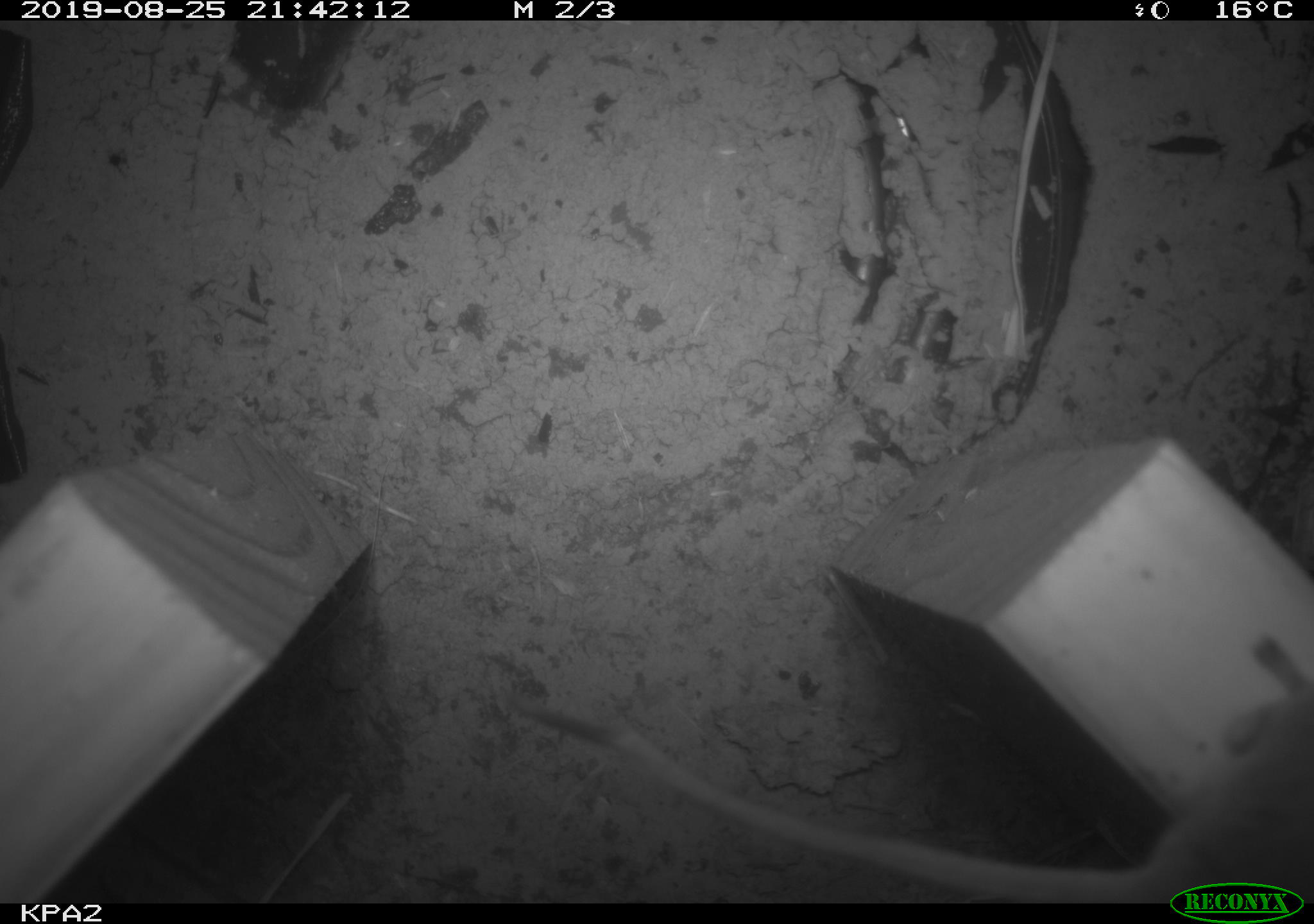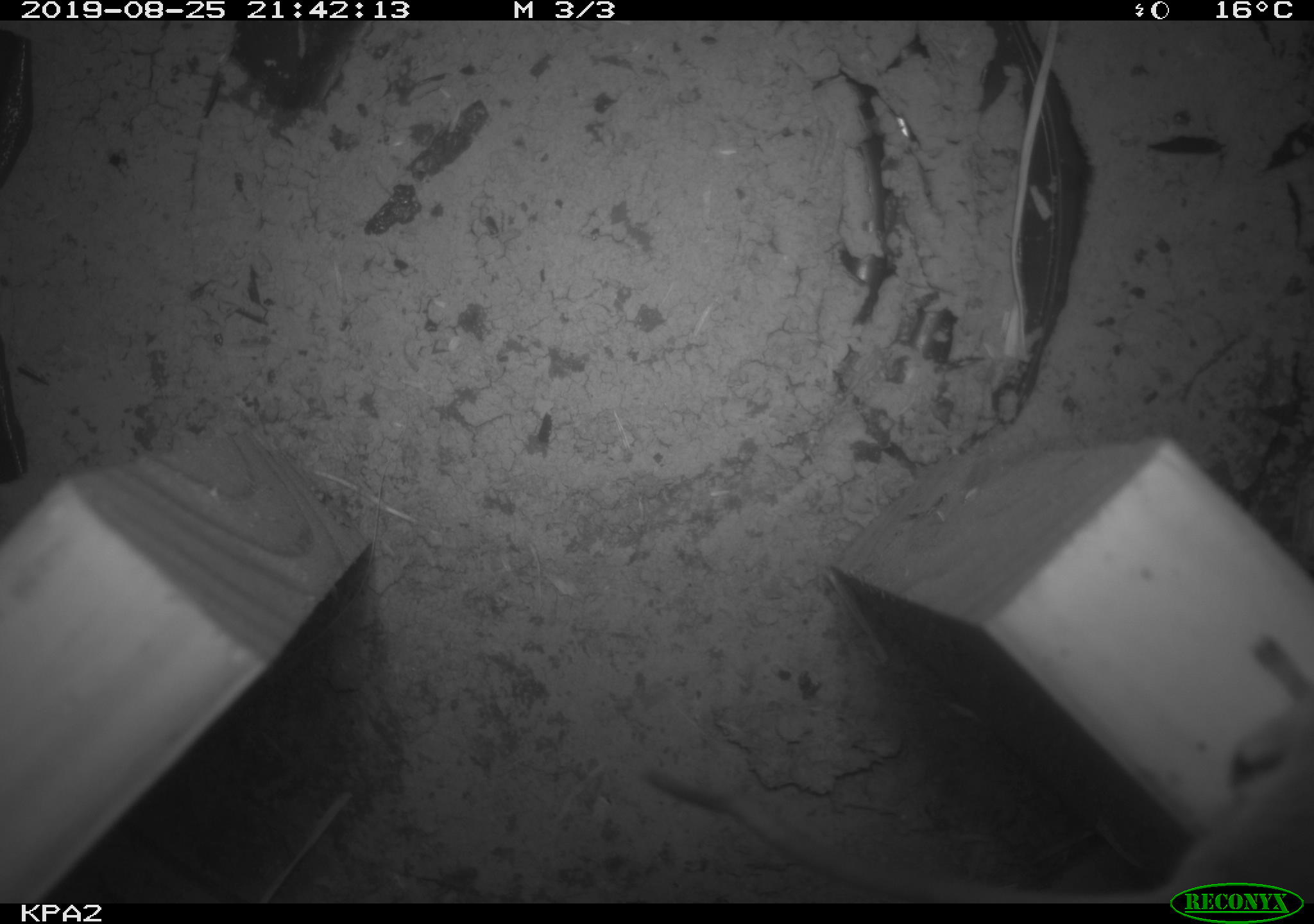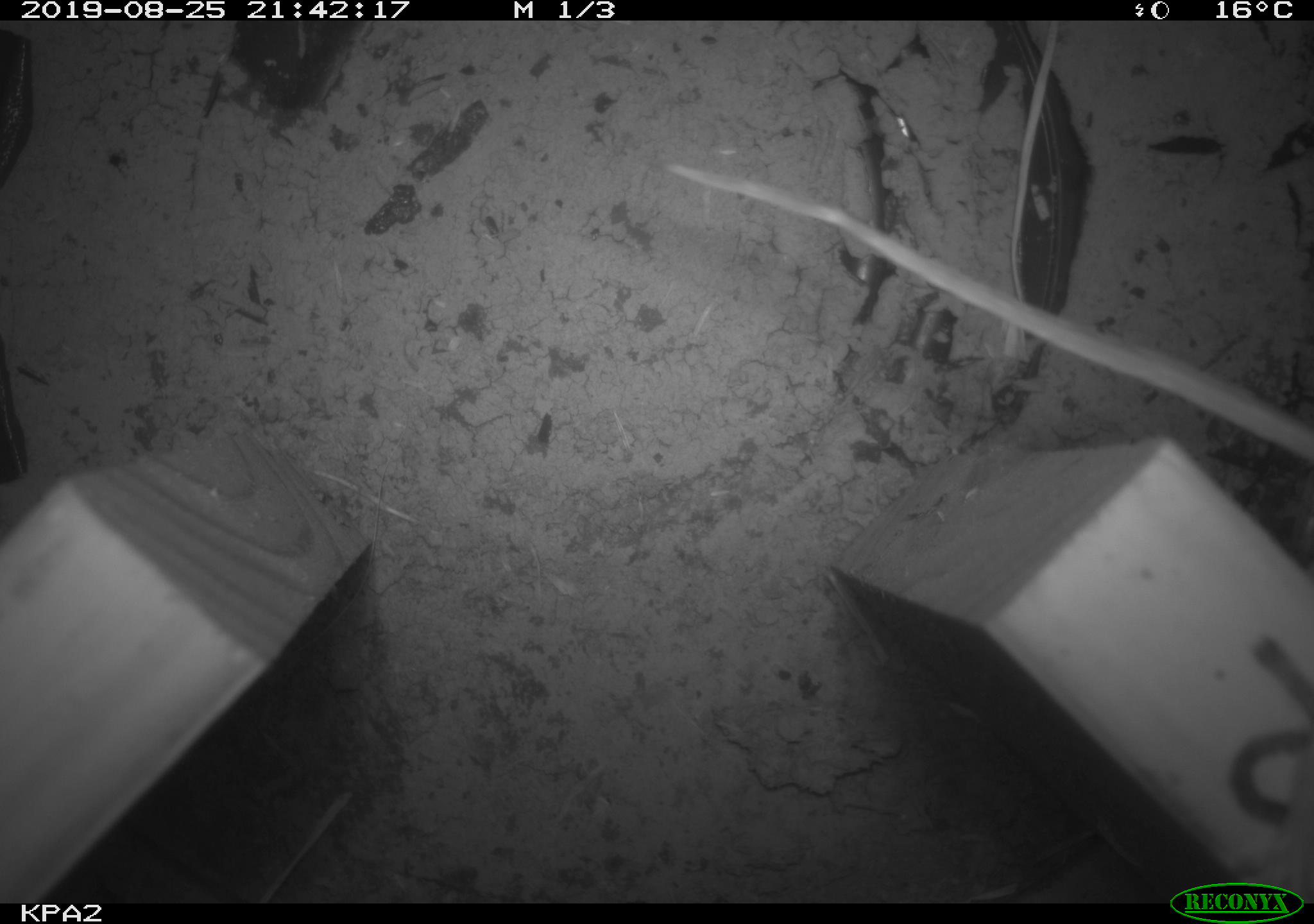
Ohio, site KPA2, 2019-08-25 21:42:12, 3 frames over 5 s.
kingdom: Animalia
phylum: Chordata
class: Mammalia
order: Rodentia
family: Cricetidae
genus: Peromyscus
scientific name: Peromyscus leucopus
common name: white-footed mouse